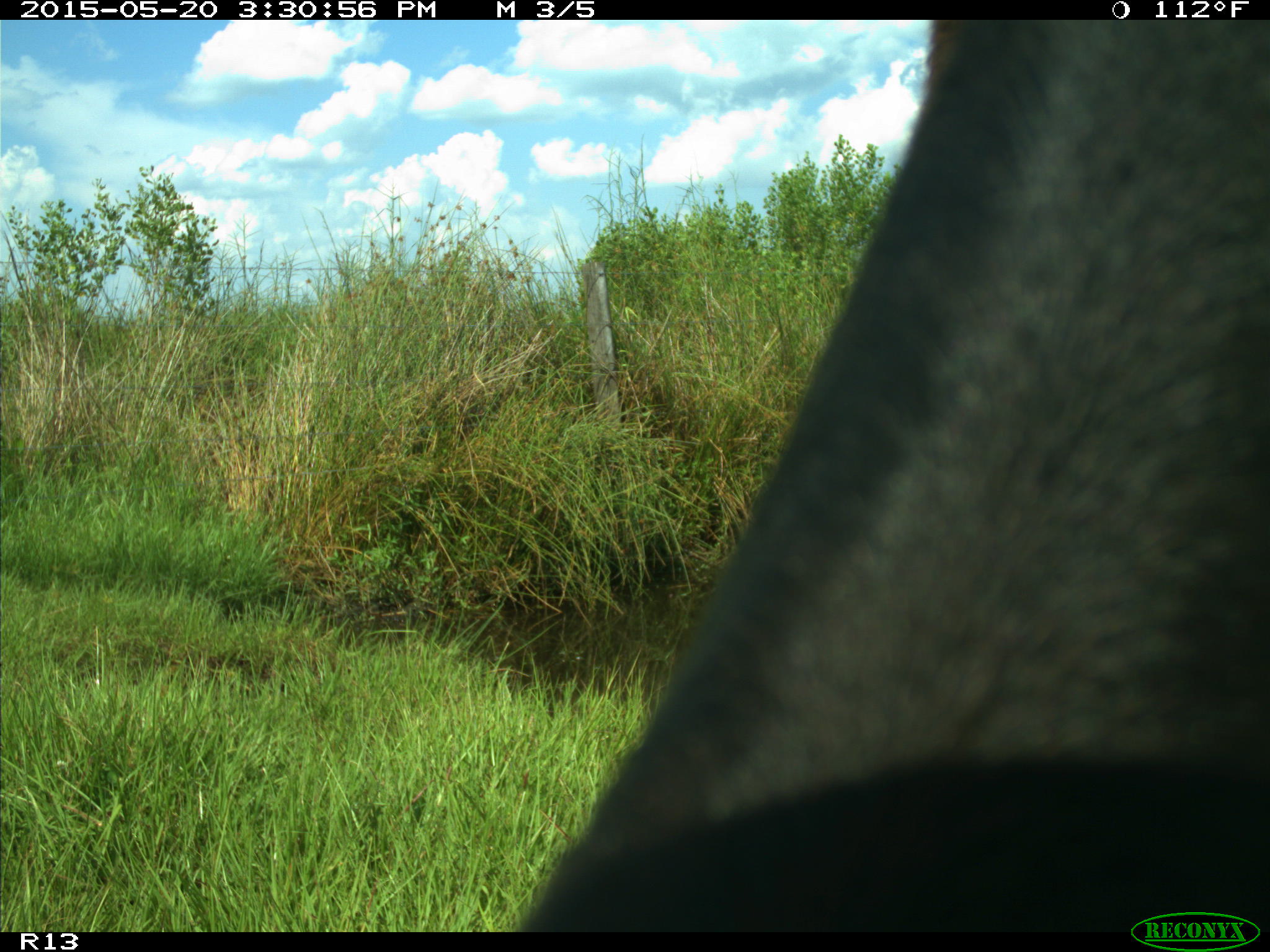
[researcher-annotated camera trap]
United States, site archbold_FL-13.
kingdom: Animalia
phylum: Chordata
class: Mammalia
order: Artiodactyla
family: Bovidae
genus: Bos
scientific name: Bos taurus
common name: domestic cow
Bos taurus (domestic cow).